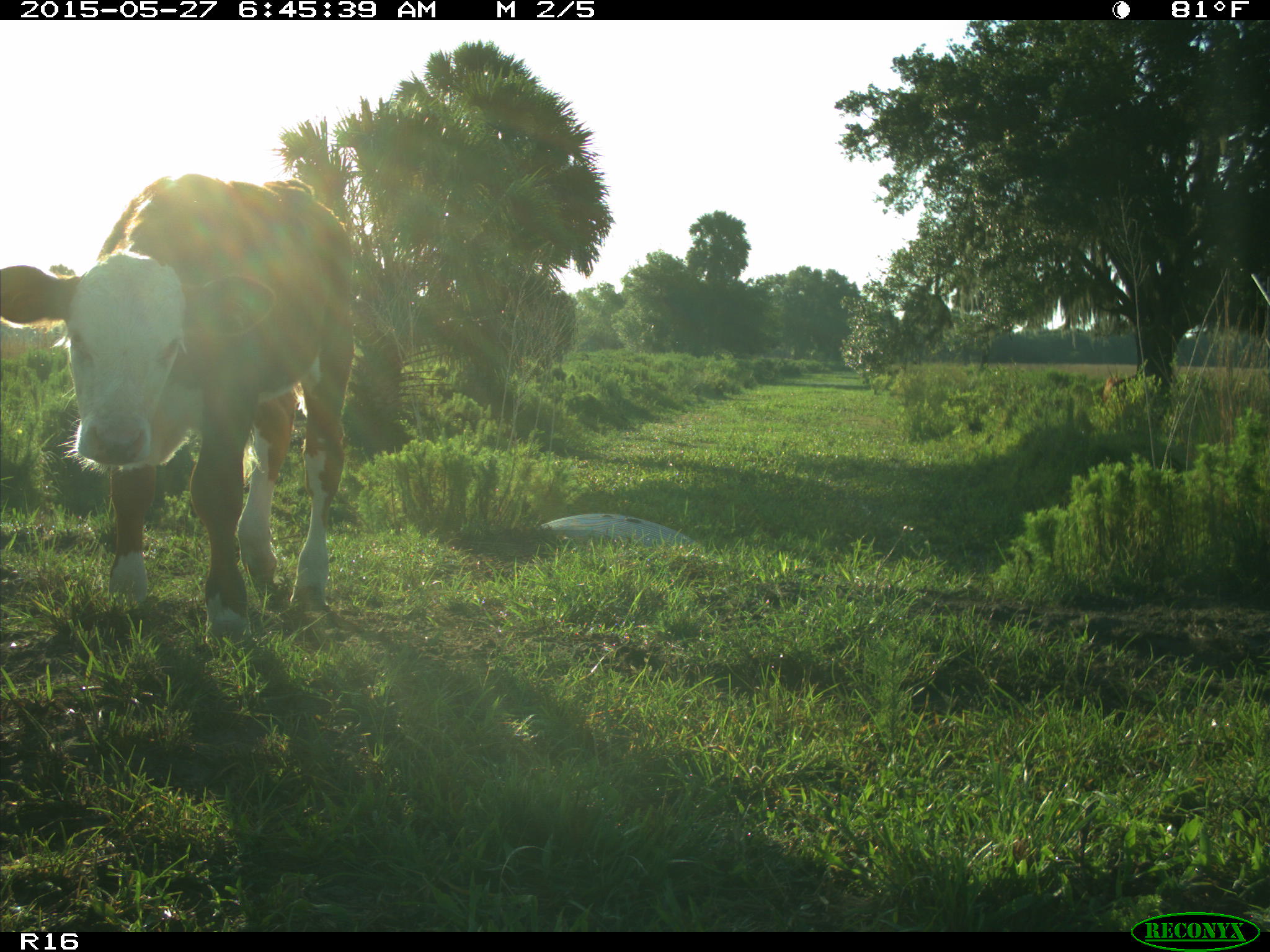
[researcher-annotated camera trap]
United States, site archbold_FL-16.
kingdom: Animalia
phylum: Chordata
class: Mammalia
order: Artiodactyla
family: Bovidae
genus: Bos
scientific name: Bos taurus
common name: domestic cow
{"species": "Bos taurus (domestic cow)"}